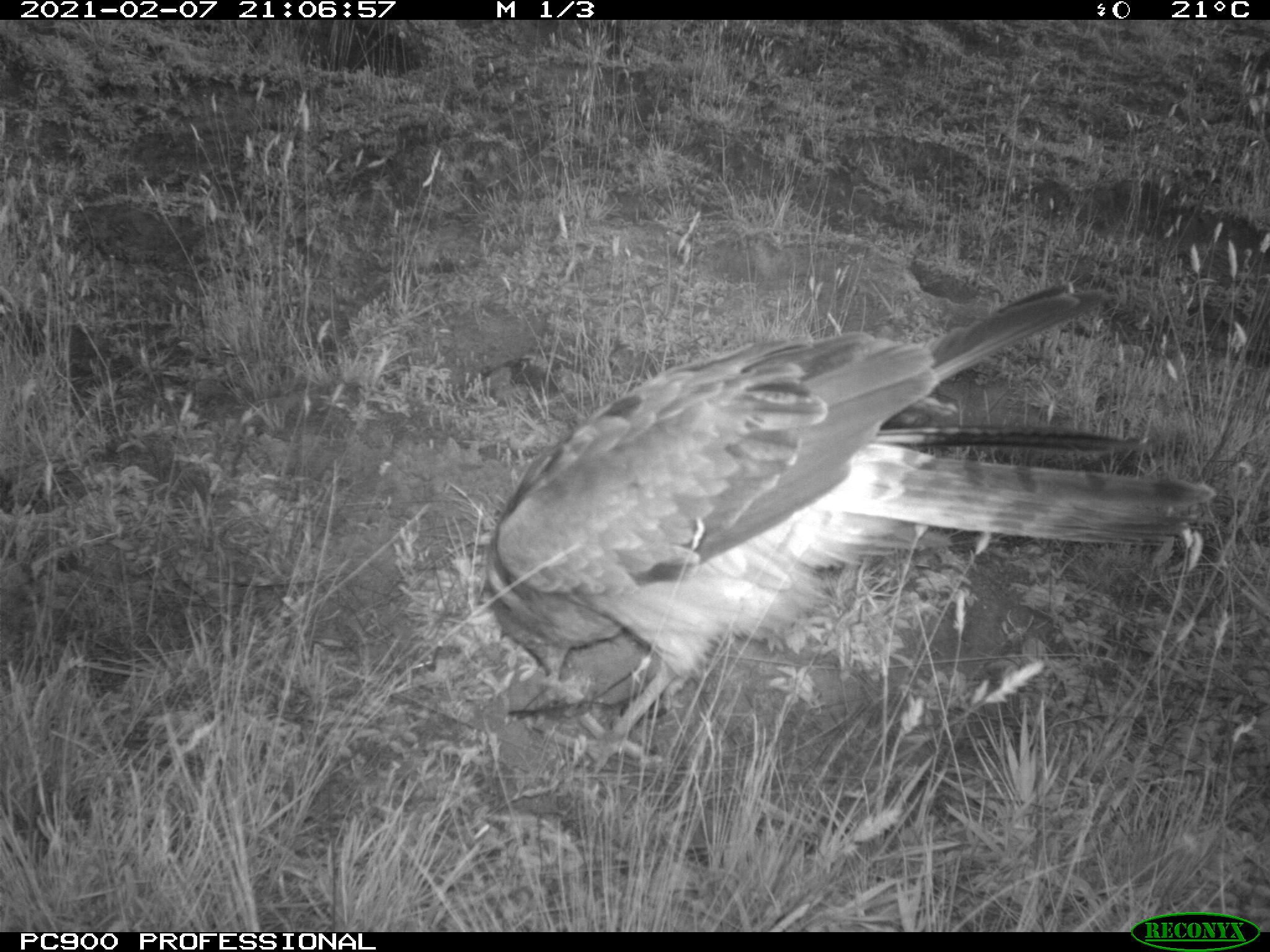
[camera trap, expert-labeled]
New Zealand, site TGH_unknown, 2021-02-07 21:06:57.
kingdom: Animalia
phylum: Chordata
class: Aves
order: Accipitriformes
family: Accipitridae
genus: Circus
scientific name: Circus approximans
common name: swamp harrier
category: harrier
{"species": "harrier (swamp harrier) (Circus approximans)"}